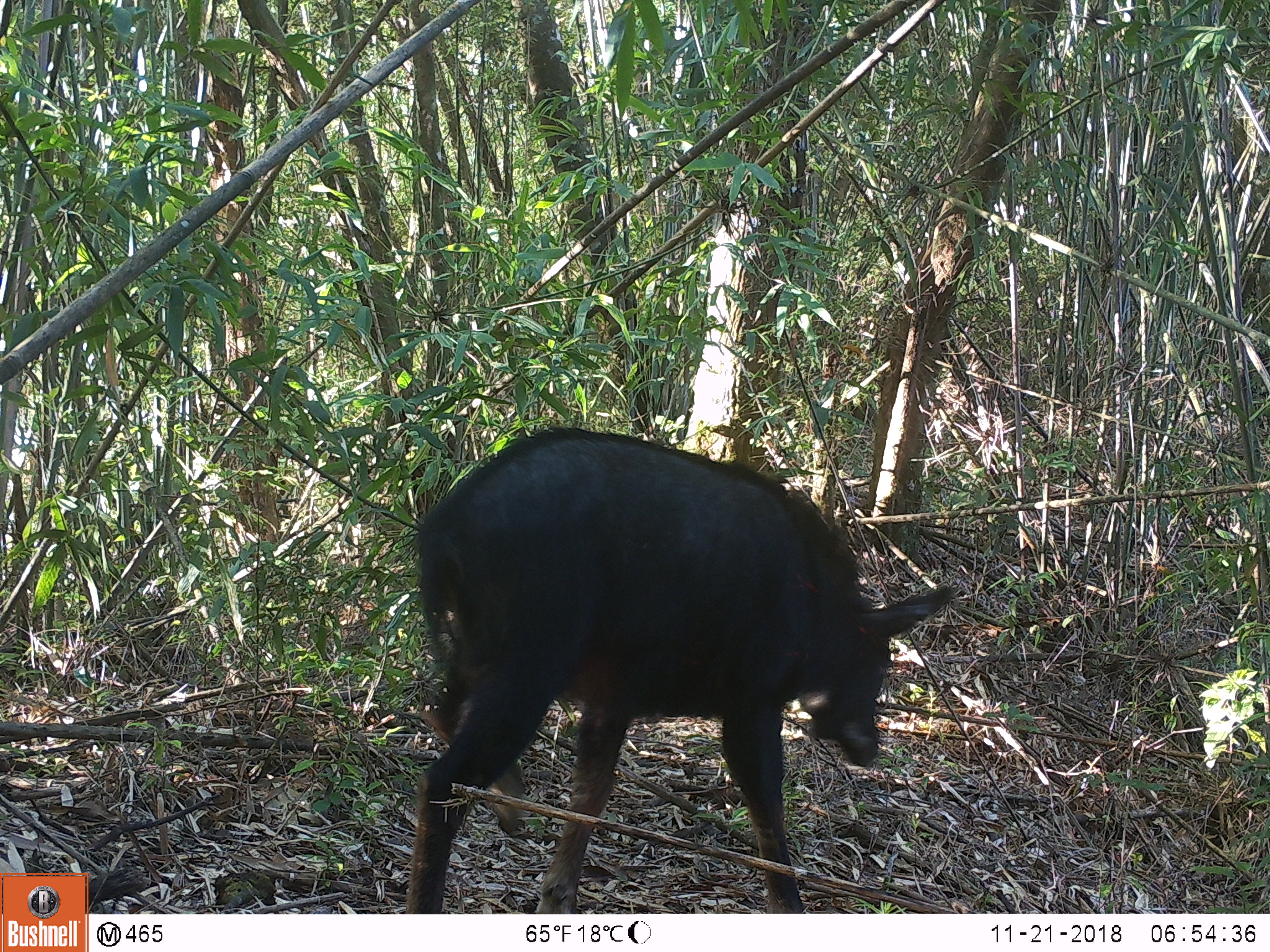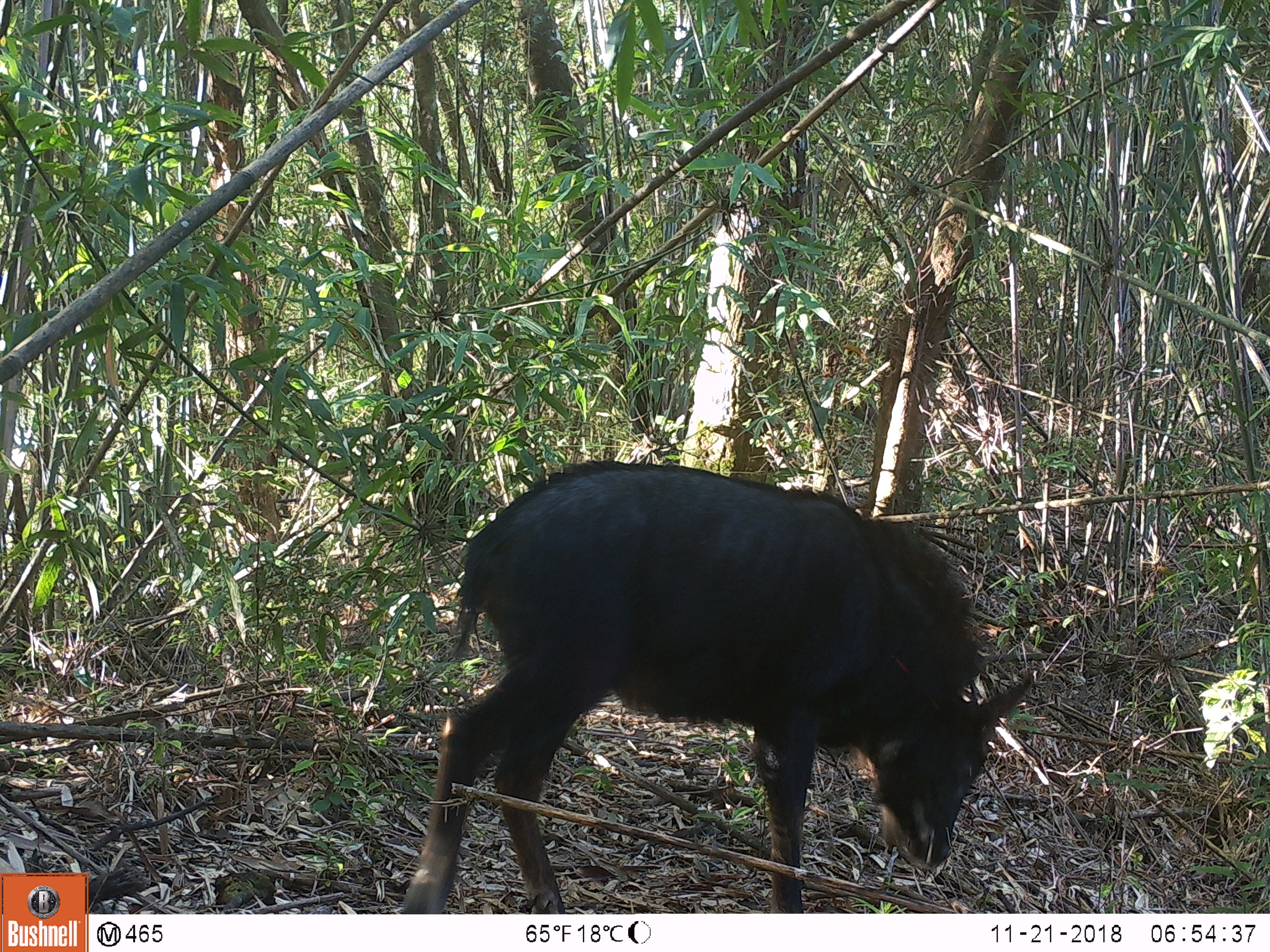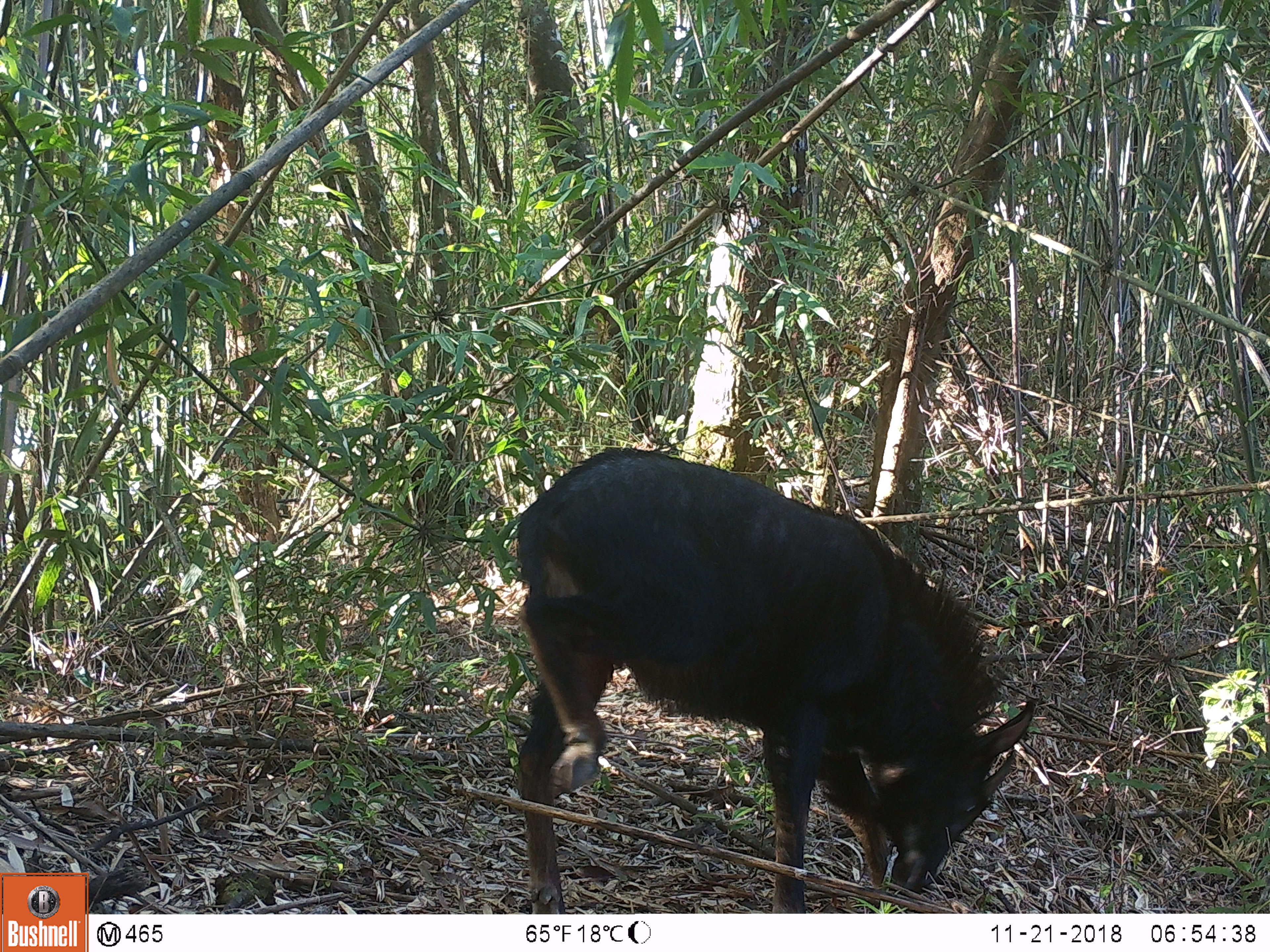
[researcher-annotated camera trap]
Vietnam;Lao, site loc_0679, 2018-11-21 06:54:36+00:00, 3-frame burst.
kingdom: Animalia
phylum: Chordata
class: Mammalia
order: Artiodactyla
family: Bovidae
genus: Capricornis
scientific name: Capricornis sumatraensis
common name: chinese serow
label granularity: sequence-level